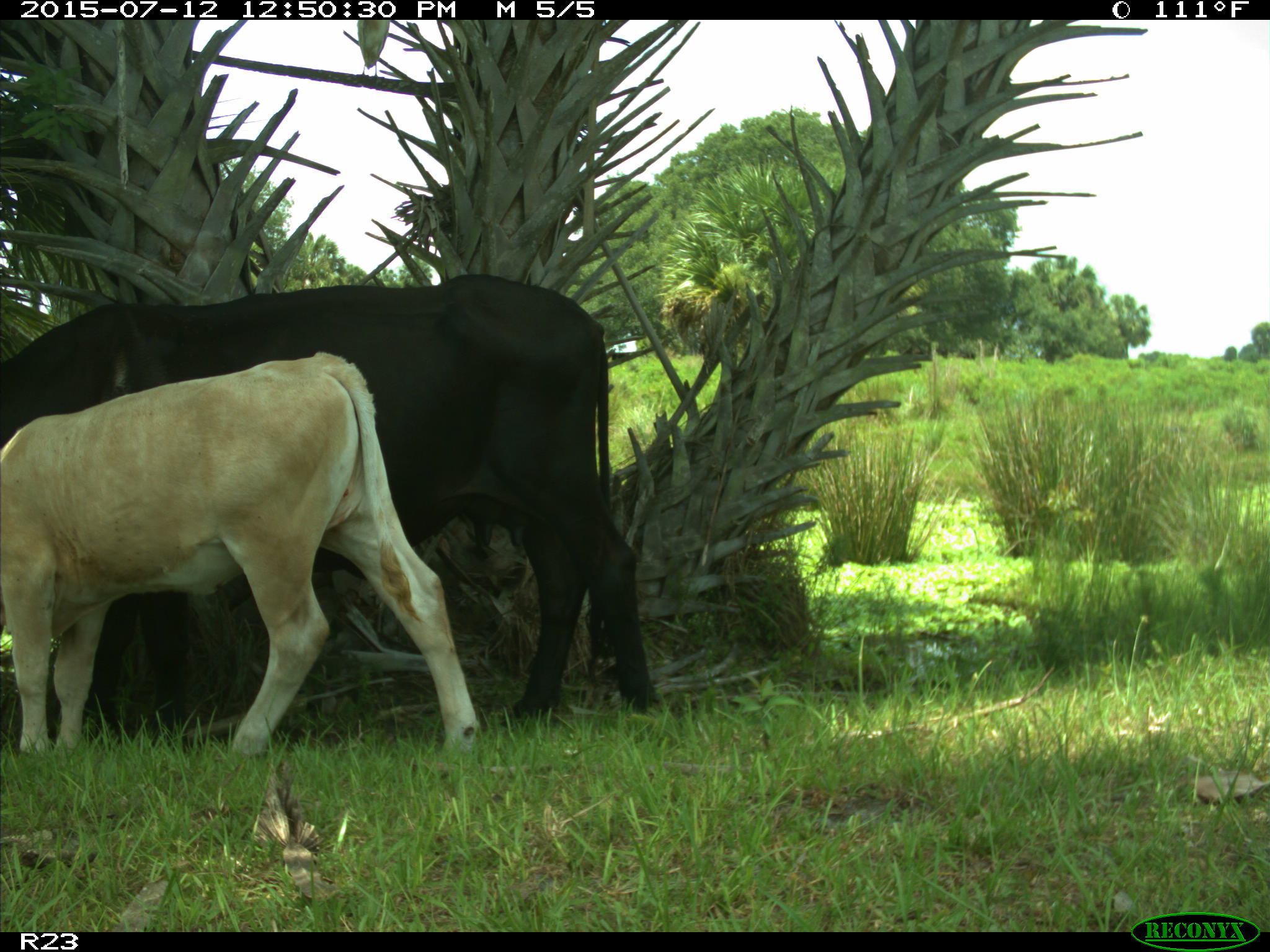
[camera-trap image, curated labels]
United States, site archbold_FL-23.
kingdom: Animalia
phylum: Chordata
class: Mammalia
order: Artiodactyla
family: Bovidae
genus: Bos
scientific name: Bos taurus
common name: domestic cow